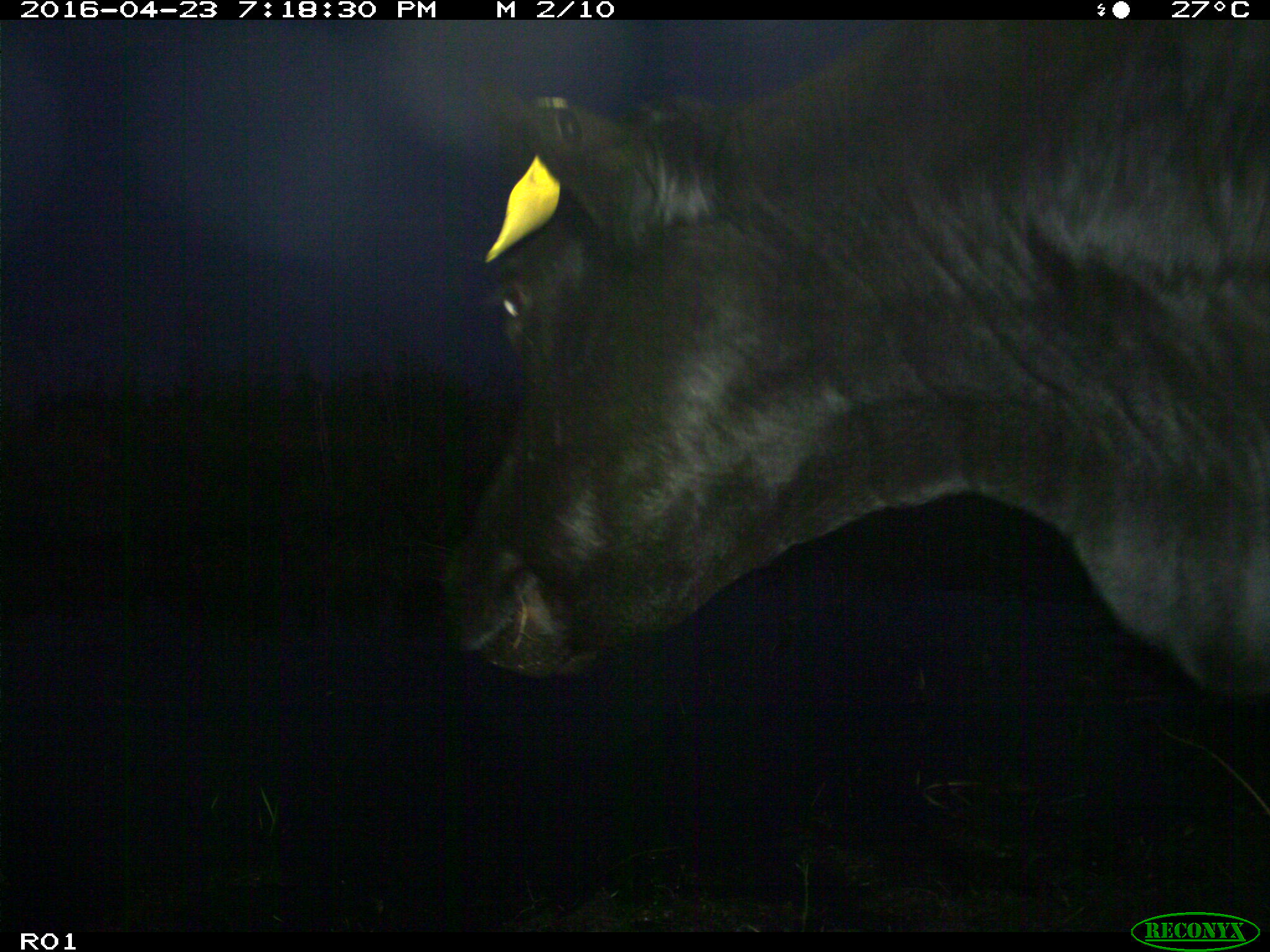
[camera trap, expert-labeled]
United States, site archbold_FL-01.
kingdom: Animalia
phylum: Chordata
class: Mammalia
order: Artiodactyla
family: Bovidae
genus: Bos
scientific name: Bos taurus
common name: domestic cow